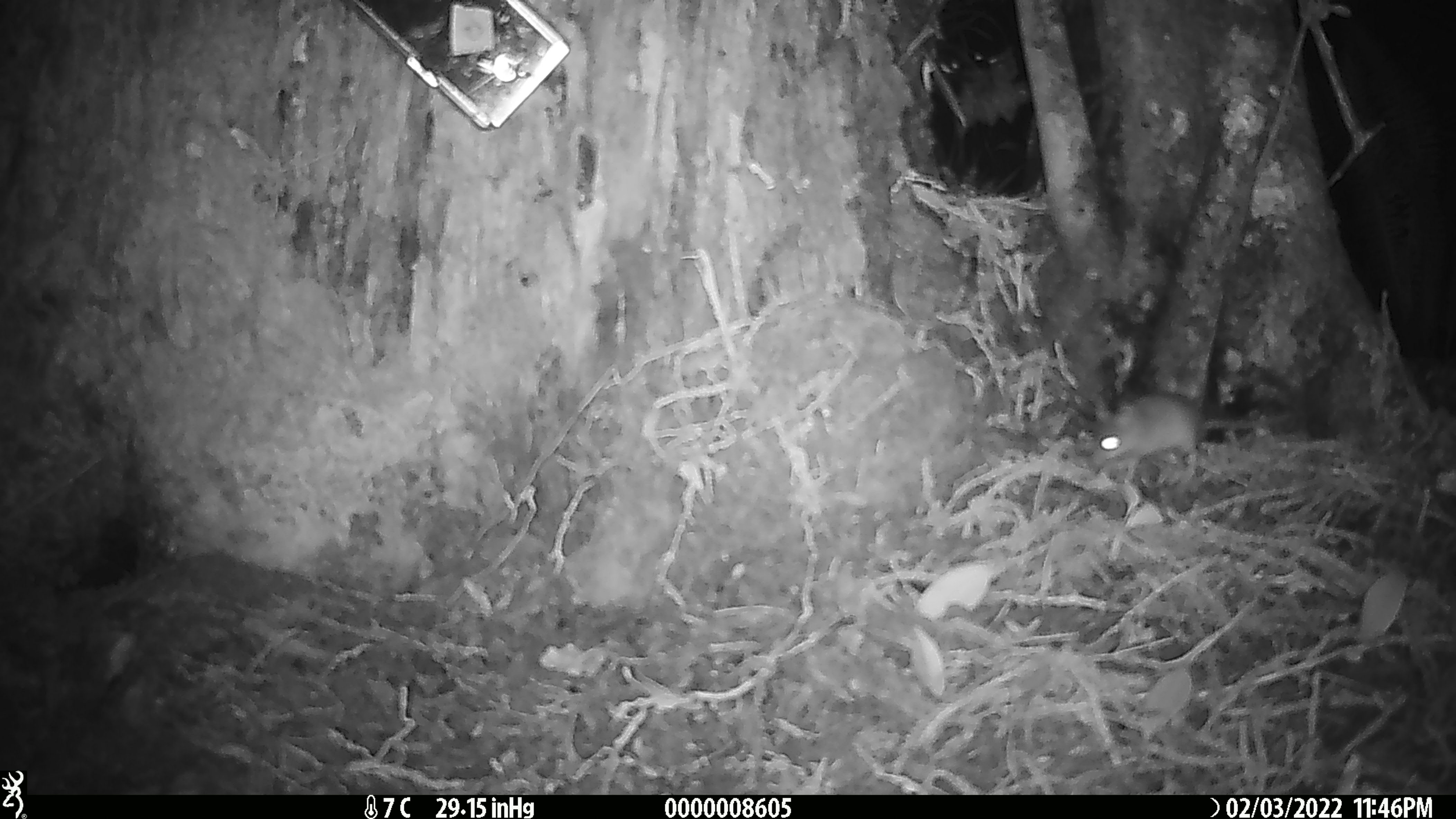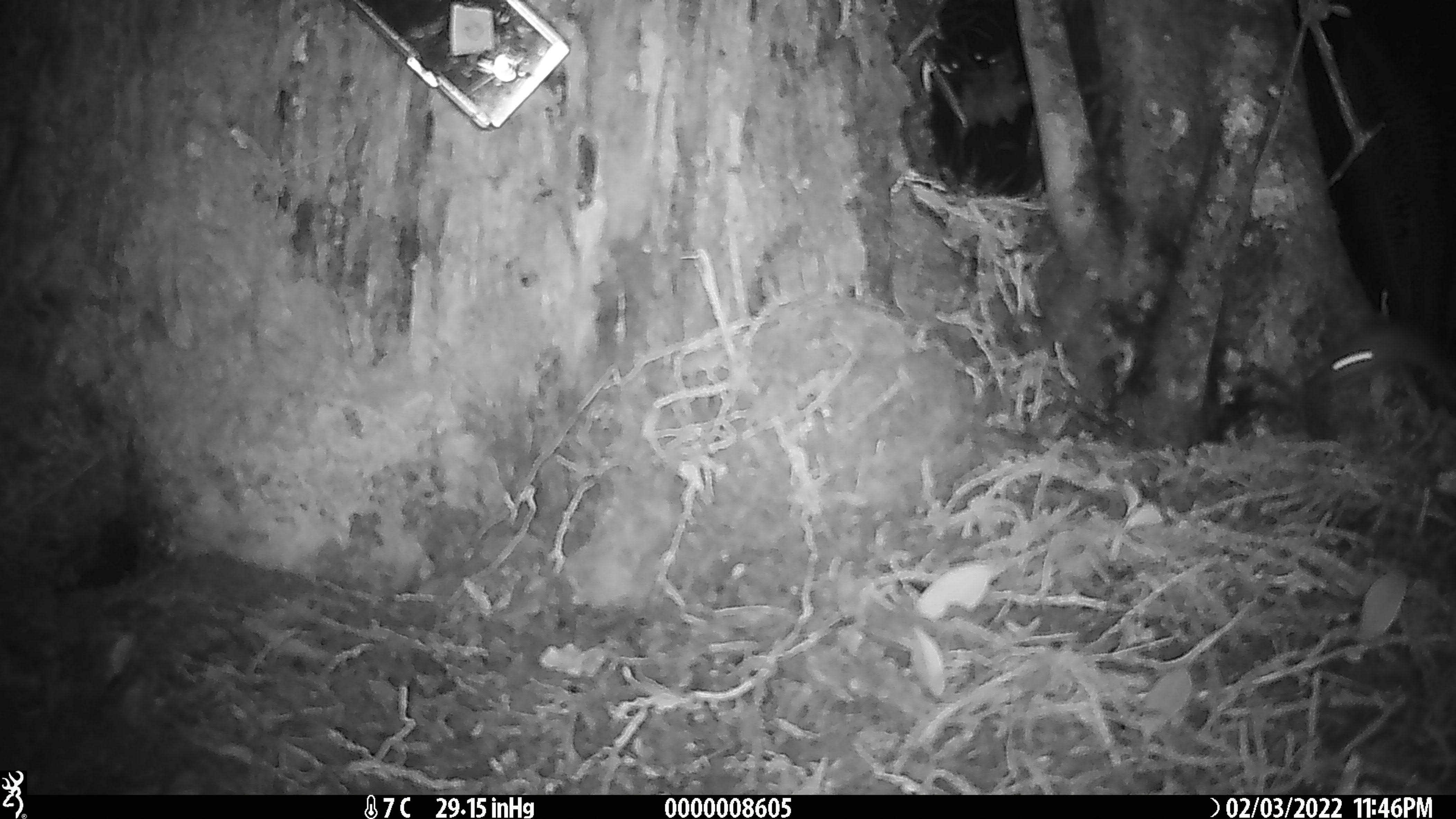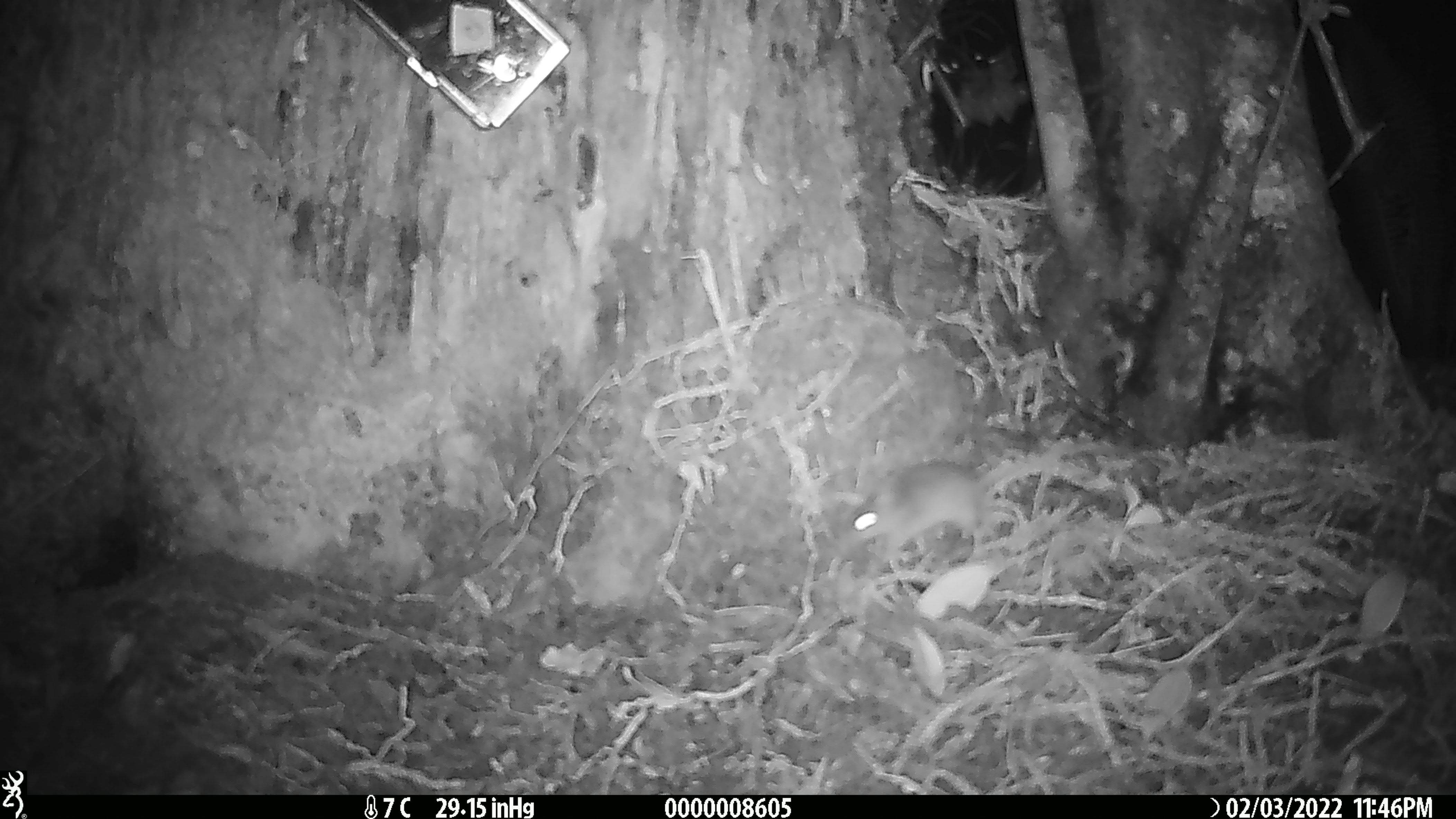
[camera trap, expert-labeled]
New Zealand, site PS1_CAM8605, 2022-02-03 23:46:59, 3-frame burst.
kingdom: Animalia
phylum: Chordata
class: Mammalia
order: Rodentia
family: Muridae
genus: Mus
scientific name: Mus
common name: mouse